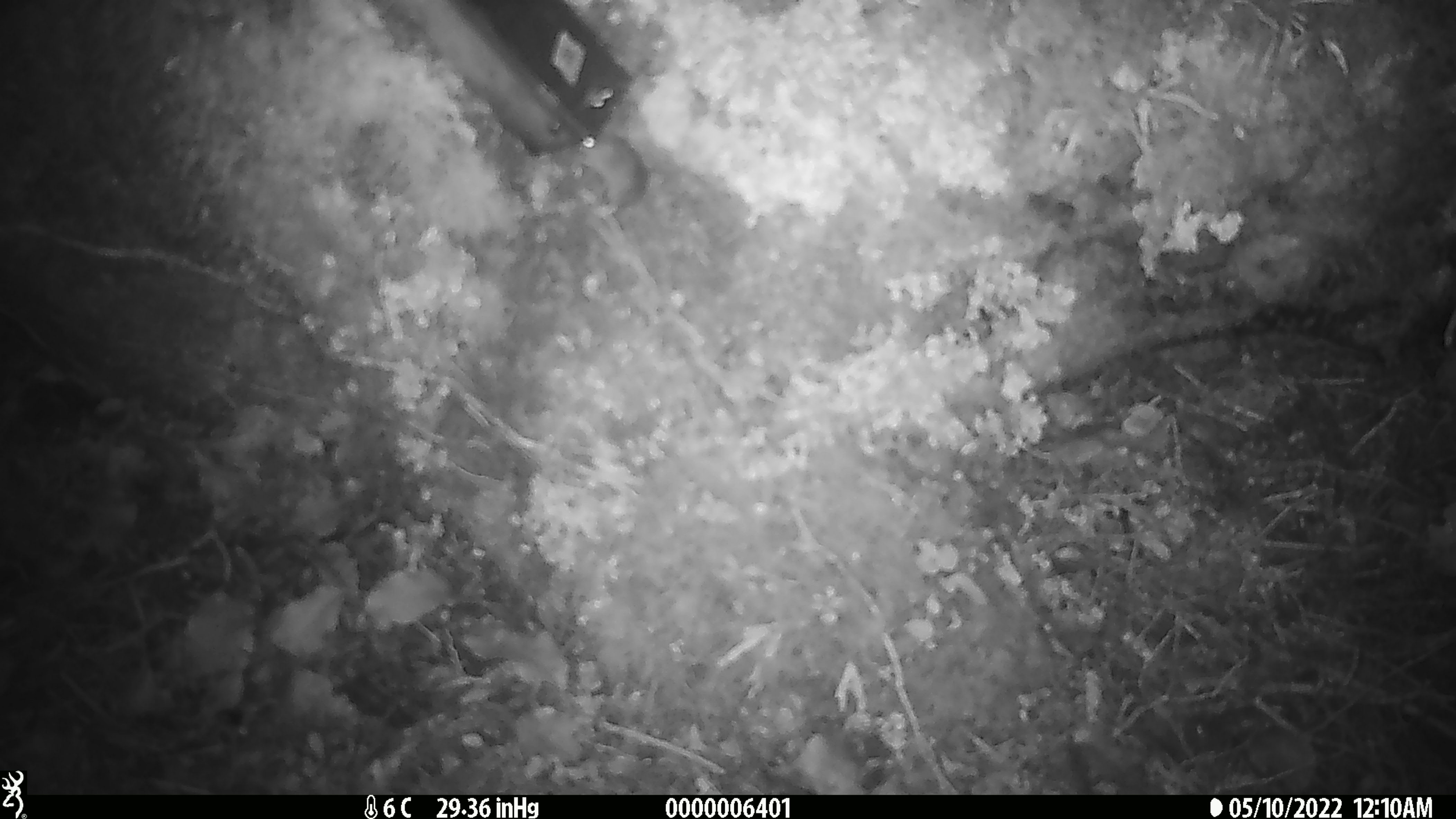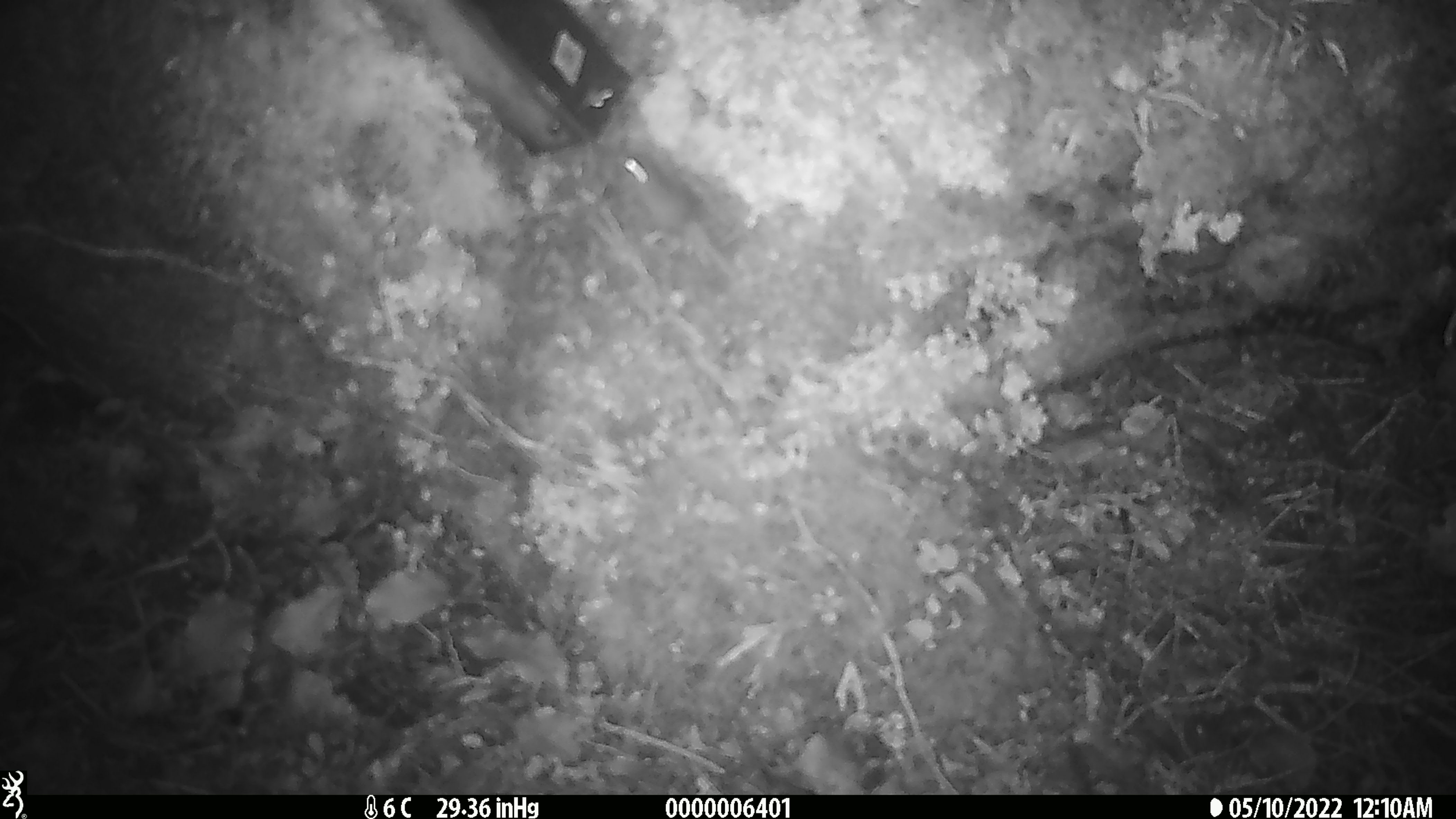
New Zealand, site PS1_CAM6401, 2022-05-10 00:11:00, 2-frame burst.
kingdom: Animalia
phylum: Chordata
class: Mammalia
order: Rodentia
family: Muridae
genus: Mus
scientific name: Mus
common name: mouse